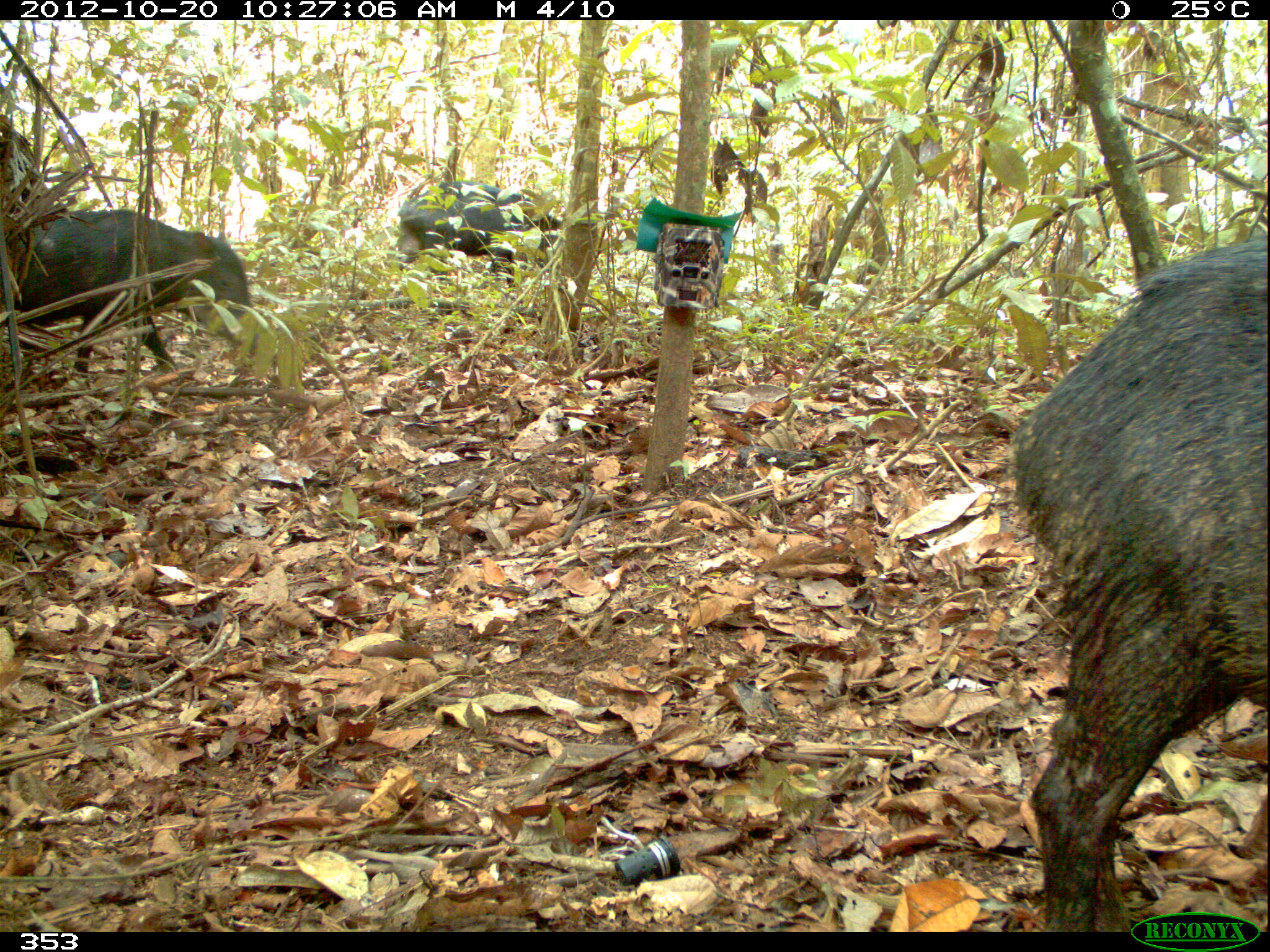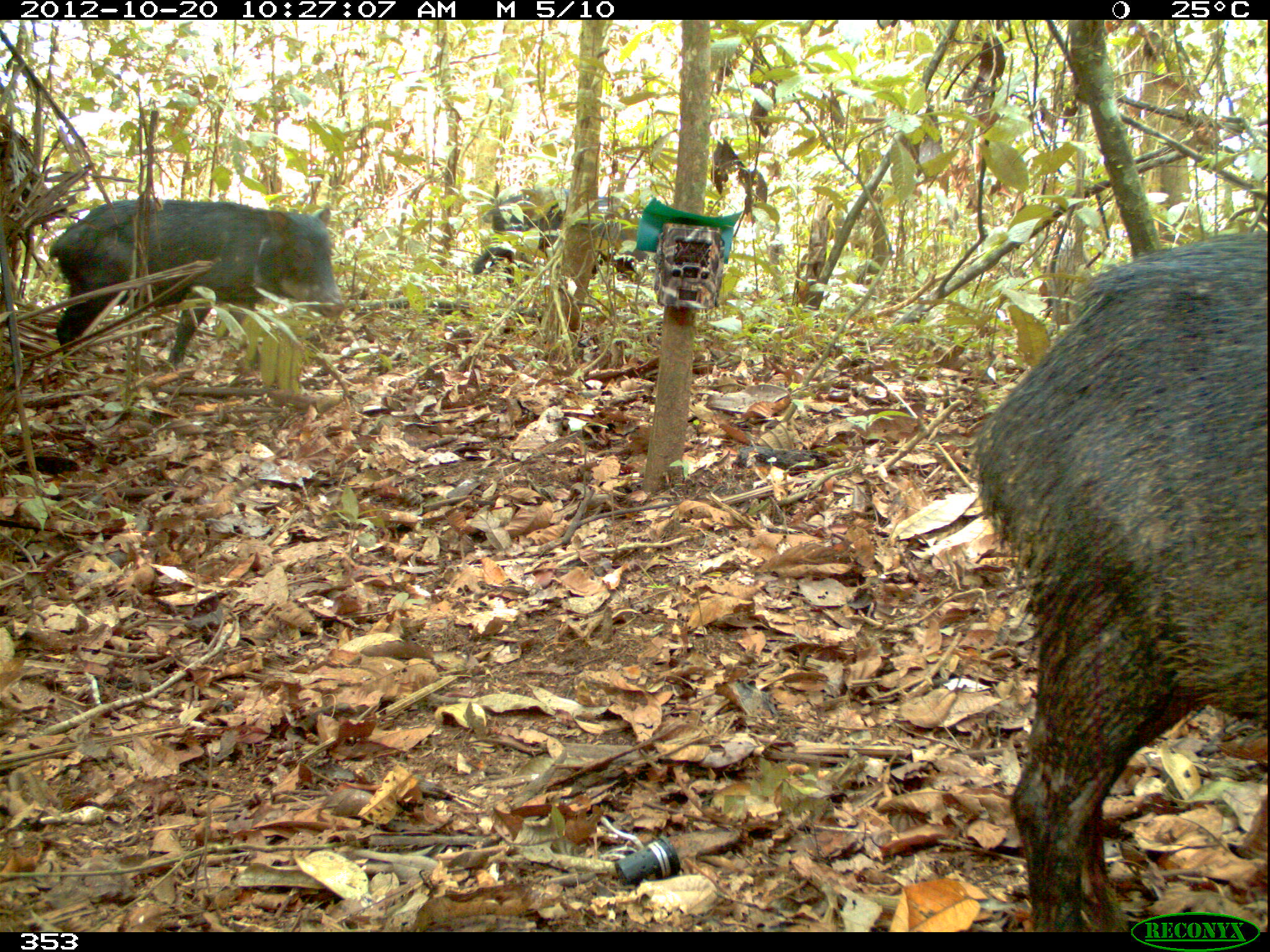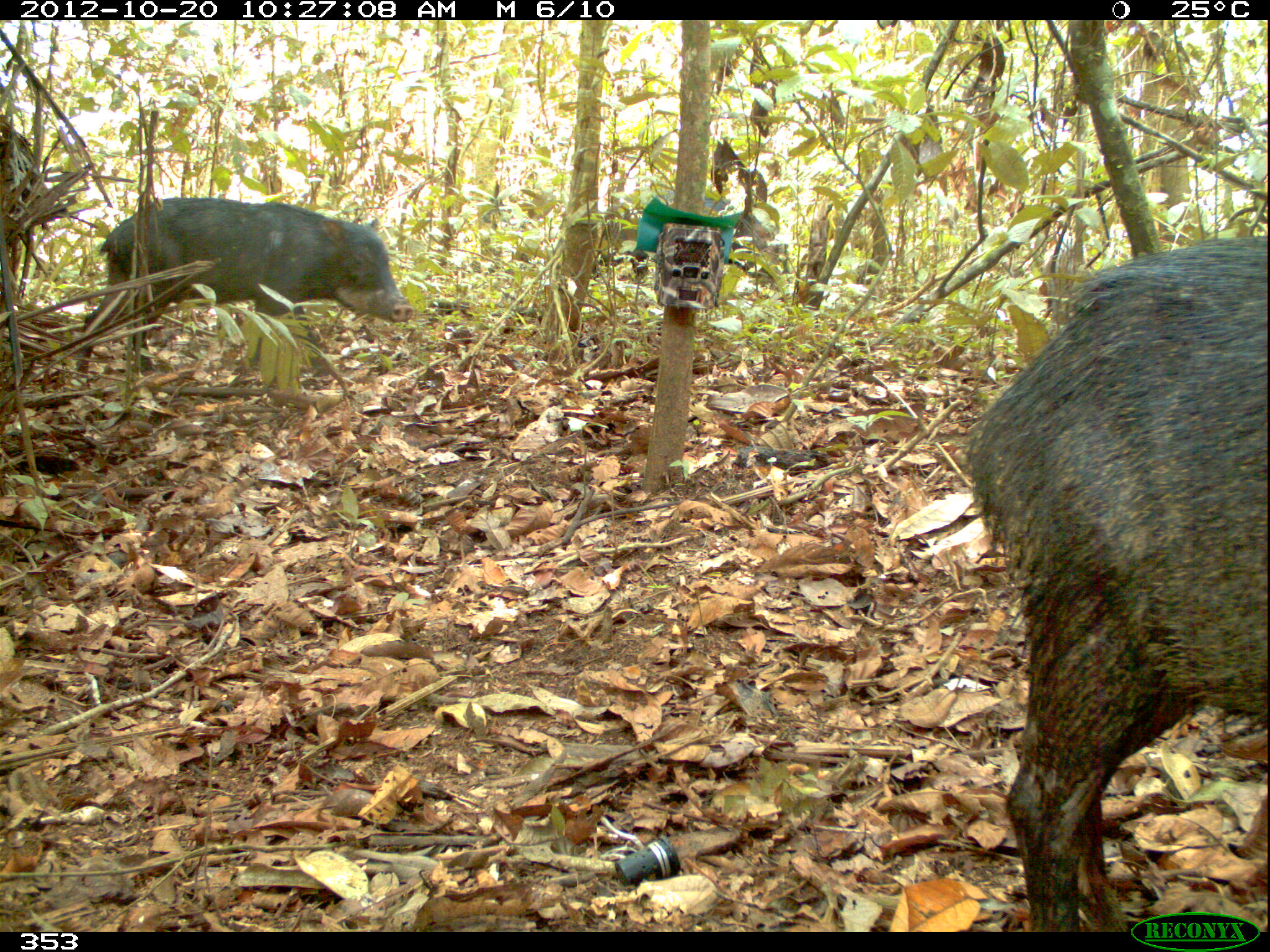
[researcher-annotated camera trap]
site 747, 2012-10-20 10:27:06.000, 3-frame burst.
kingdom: Animalia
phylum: Chordata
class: Mammalia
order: Artiodactyla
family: Tayassuidae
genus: Tayassu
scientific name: Tayassu pecari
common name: white-lipped peccary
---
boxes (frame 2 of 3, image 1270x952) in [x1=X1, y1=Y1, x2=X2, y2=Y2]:
tayassu pecari: [x1=966, y1=229, x2=1267, y2=930]; [x1=48, y1=197, x2=346, y2=375]; [x1=472, y1=186, x2=649, y2=288]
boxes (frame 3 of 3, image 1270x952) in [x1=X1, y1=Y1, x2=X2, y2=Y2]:
tayassu pecari: [x1=964, y1=233, x2=1266, y2=932]; [x1=75, y1=196, x2=414, y2=375]; [x1=589, y1=191, x2=788, y2=275]